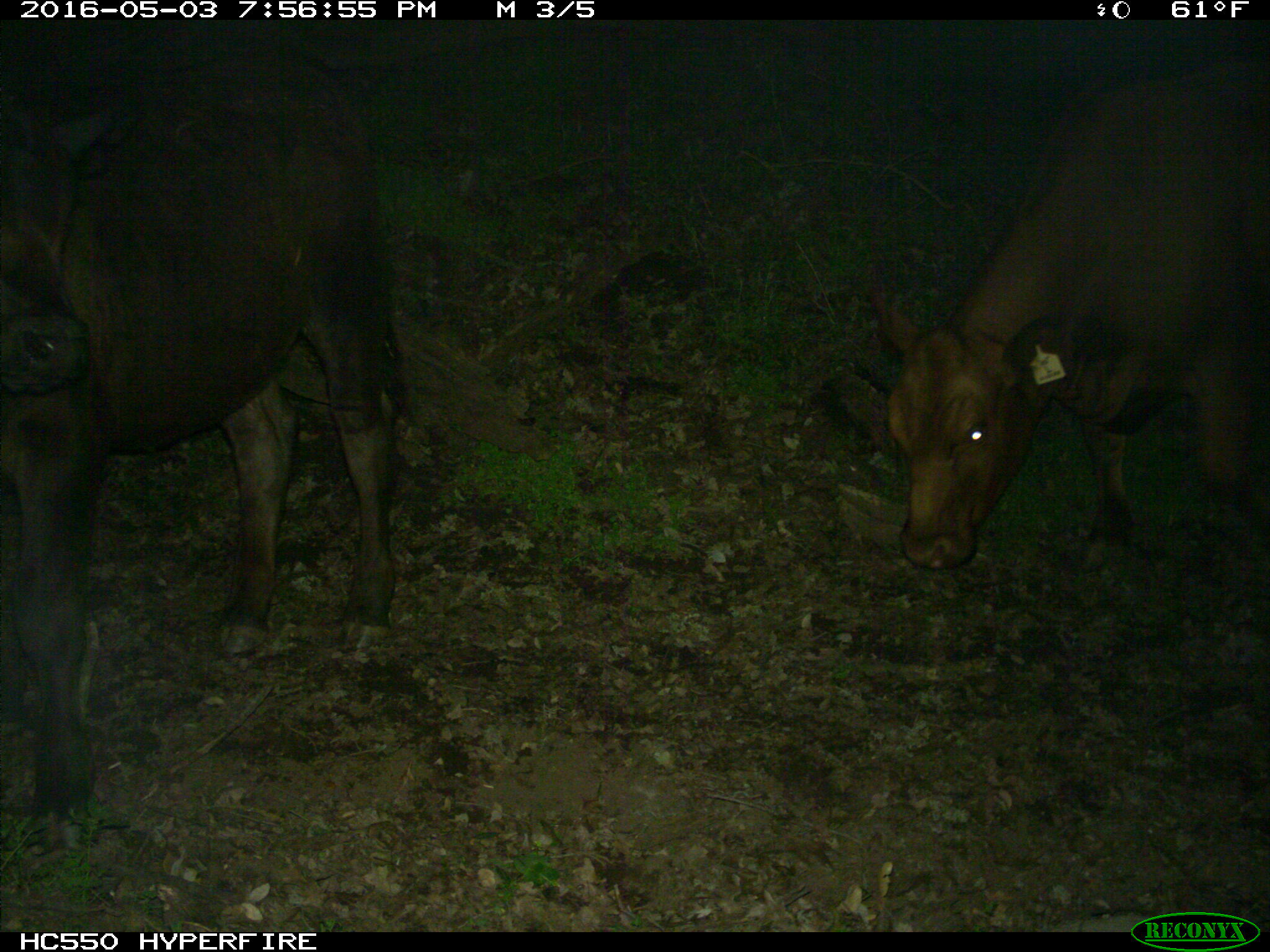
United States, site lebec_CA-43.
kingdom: Animalia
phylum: Chordata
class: Mammalia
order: Artiodactyla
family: Bovidae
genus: Bos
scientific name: Bos taurus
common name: domestic cow